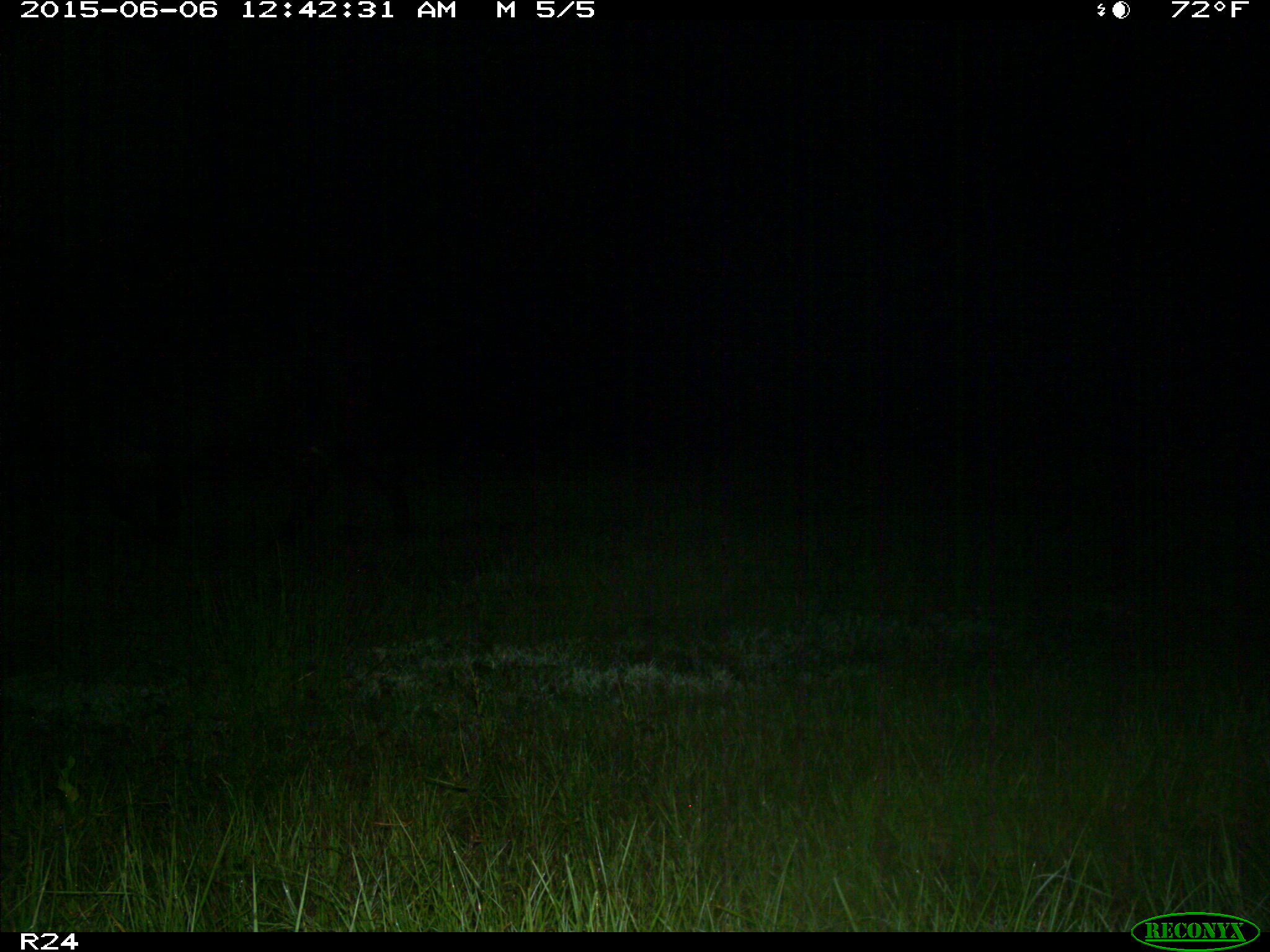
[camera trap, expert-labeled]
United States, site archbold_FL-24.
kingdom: Animalia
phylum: Chordata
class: Mammalia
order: Artiodactyla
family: Bovidae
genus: Bos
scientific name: Bos taurus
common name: domestic cow